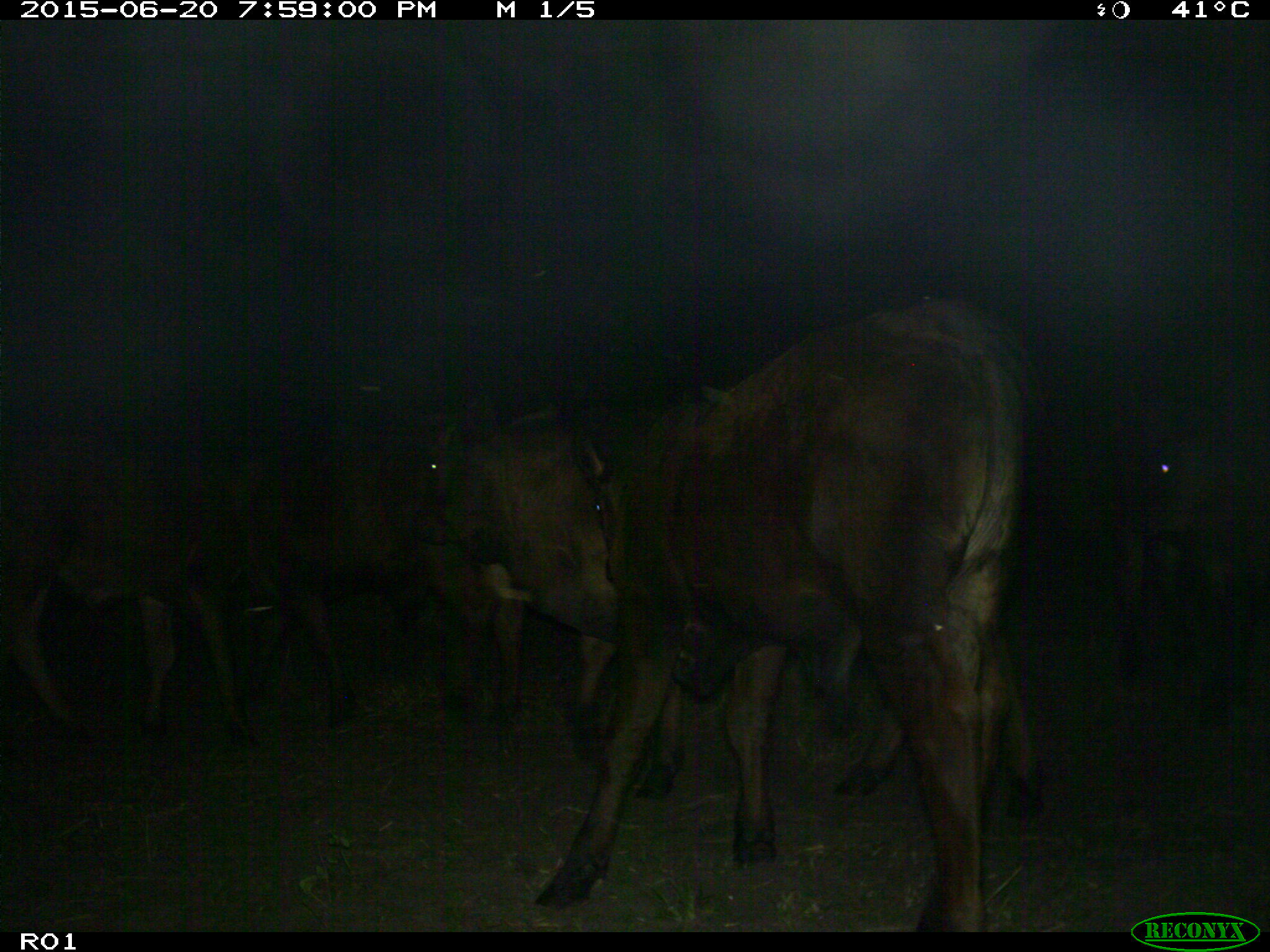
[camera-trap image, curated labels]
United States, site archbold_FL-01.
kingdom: Animalia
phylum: Chordata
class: Mammalia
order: Artiodactyla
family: Bovidae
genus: Bos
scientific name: Bos taurus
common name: domestic cow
Bos taurus (domestic cow).